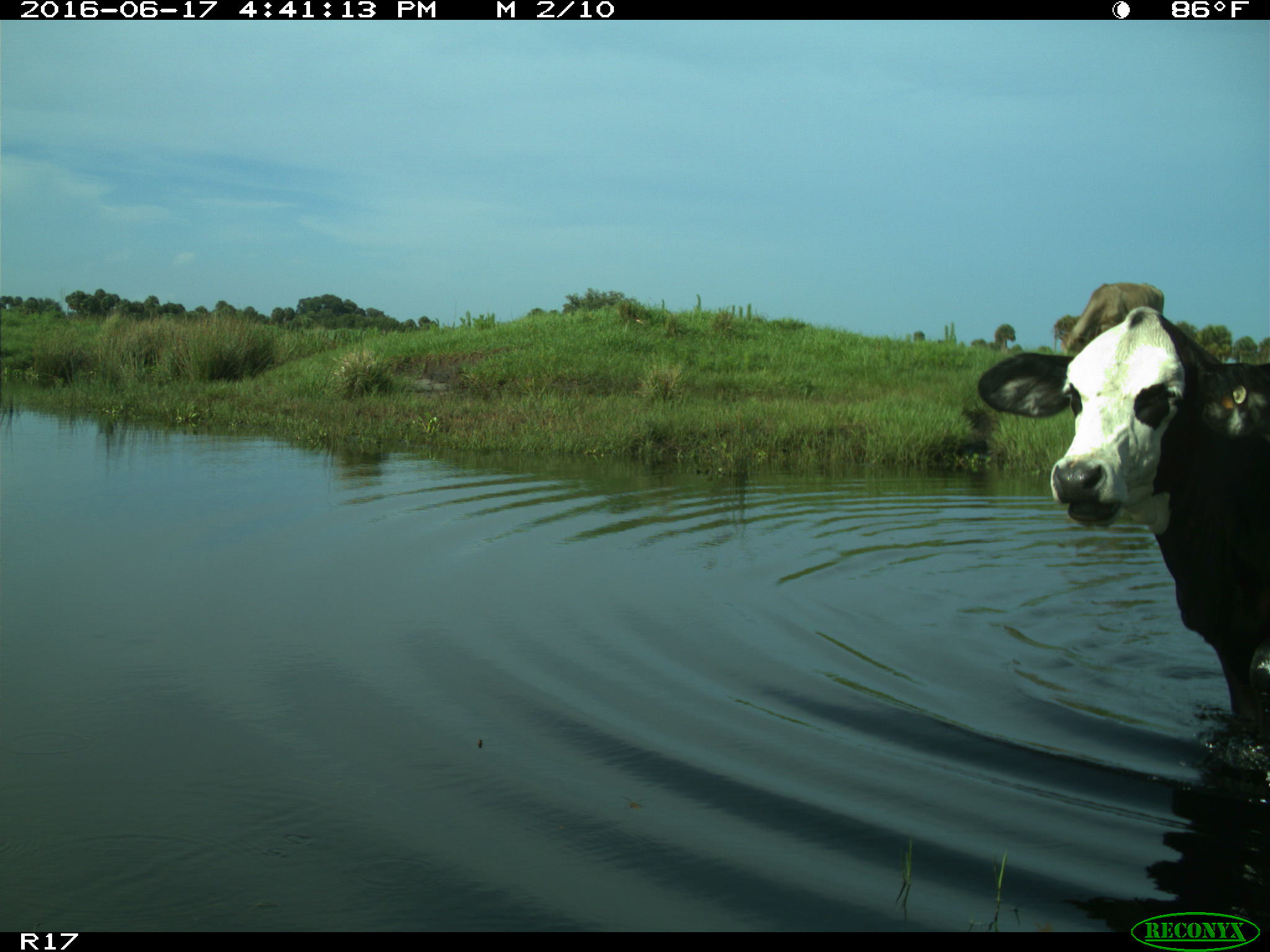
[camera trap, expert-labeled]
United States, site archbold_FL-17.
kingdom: Animalia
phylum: Chordata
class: Mammalia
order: Artiodactyla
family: Bovidae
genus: Bos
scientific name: Bos taurus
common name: domestic cow